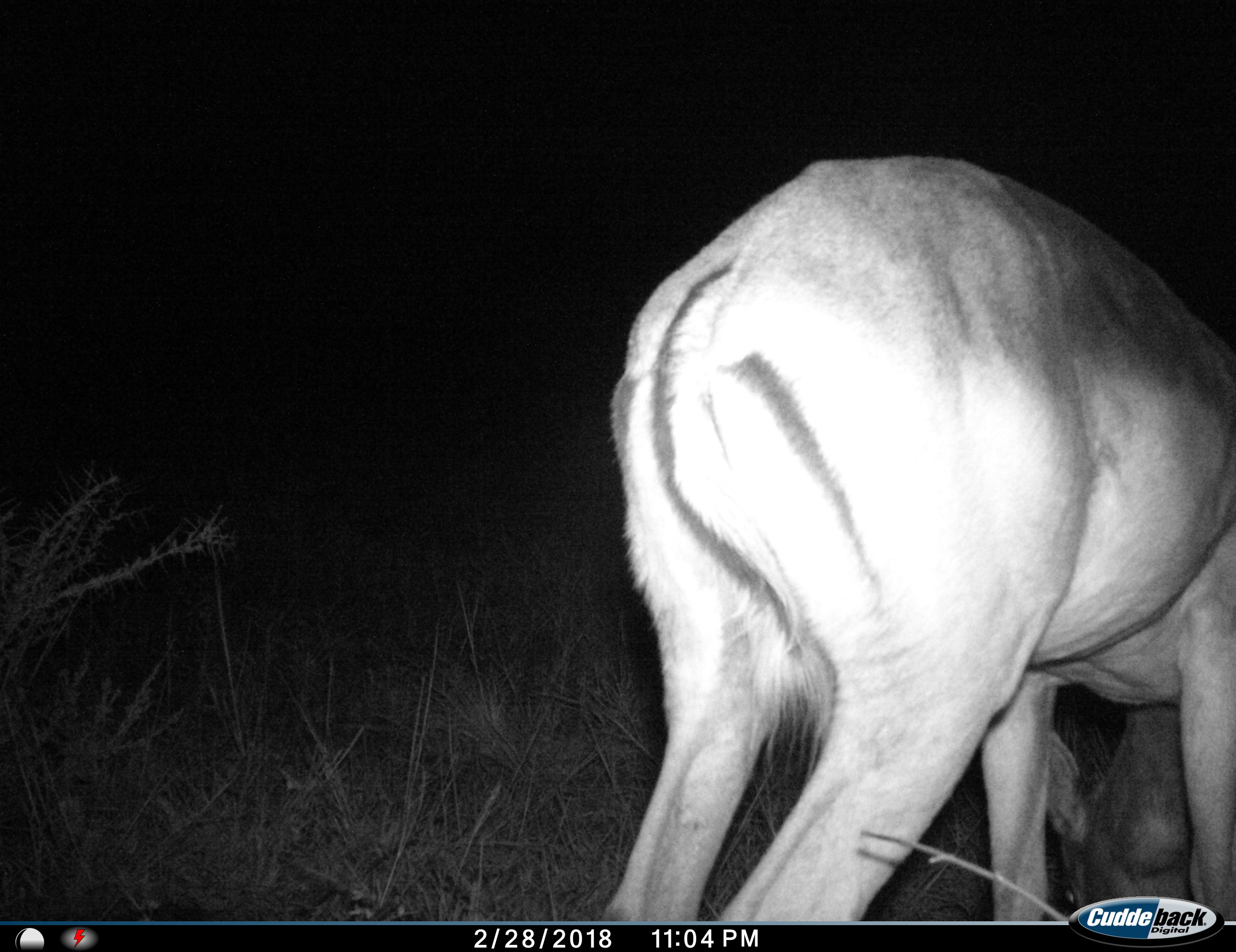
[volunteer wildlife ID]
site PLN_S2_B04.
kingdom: Animalia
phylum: Chordata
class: Mammalia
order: Artiodactyla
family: Bovidae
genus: Aepyceros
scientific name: Aepyceros melampus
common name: impala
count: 1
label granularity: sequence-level